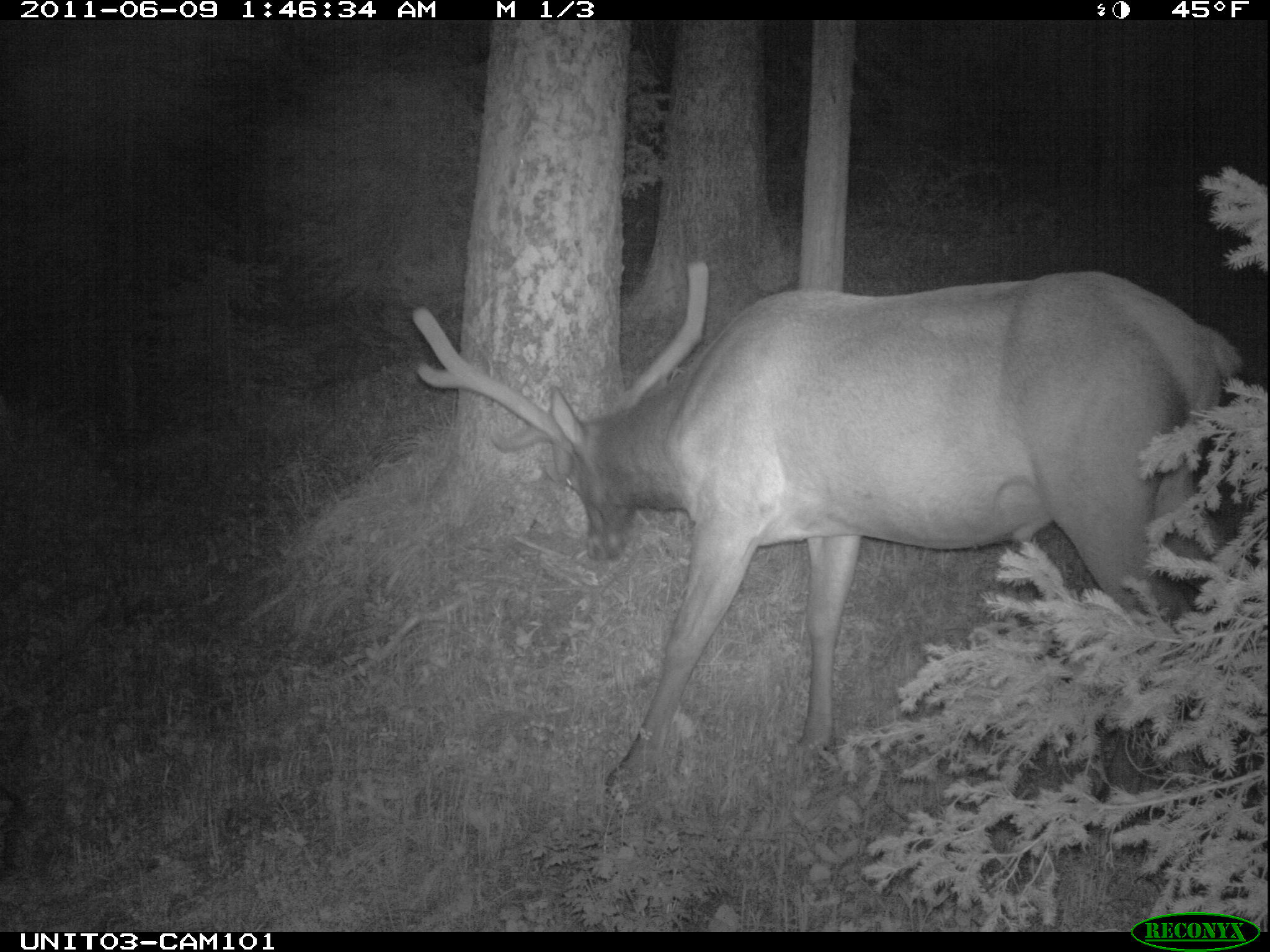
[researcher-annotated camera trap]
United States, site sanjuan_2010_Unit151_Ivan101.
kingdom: Animalia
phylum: Chordata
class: Mammalia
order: Artiodactyla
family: Cervidae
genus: Cervus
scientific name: Cervus elaphus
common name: red deer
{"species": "Cervus elaphus (red deer)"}